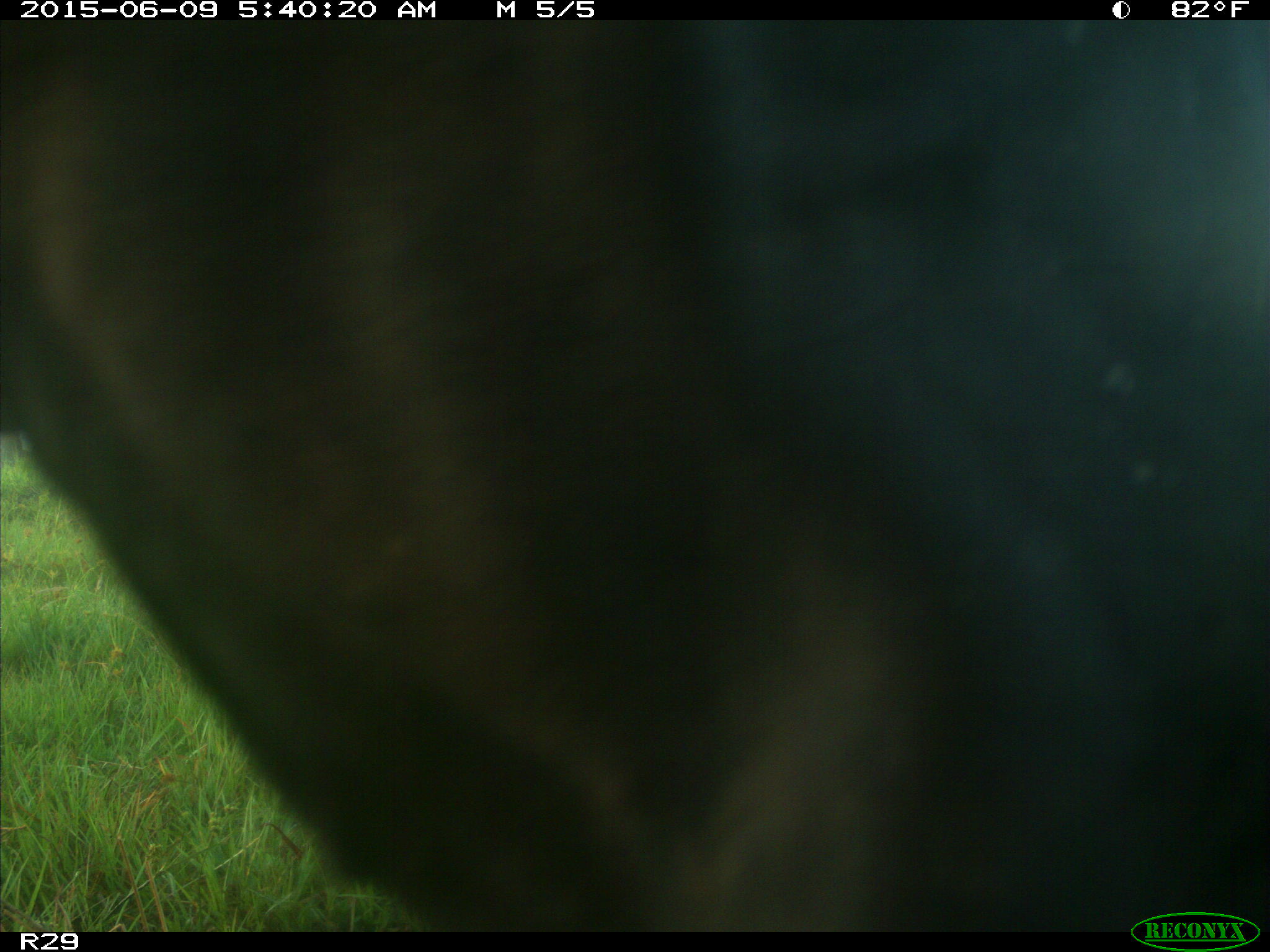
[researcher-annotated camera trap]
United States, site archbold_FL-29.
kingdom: Animalia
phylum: Chordata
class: Mammalia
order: Artiodactyla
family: Bovidae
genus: Bos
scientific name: Bos taurus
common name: domestic cow